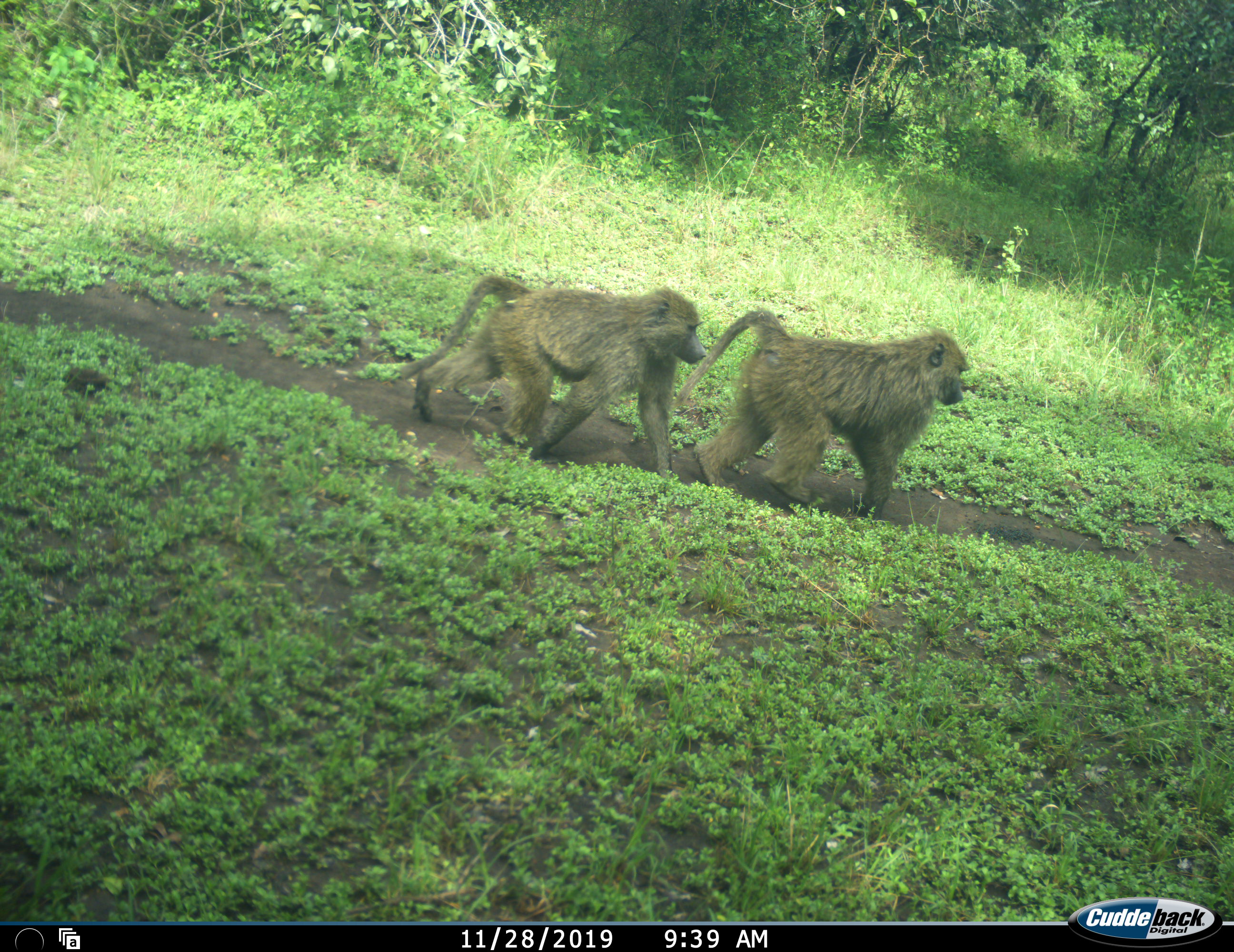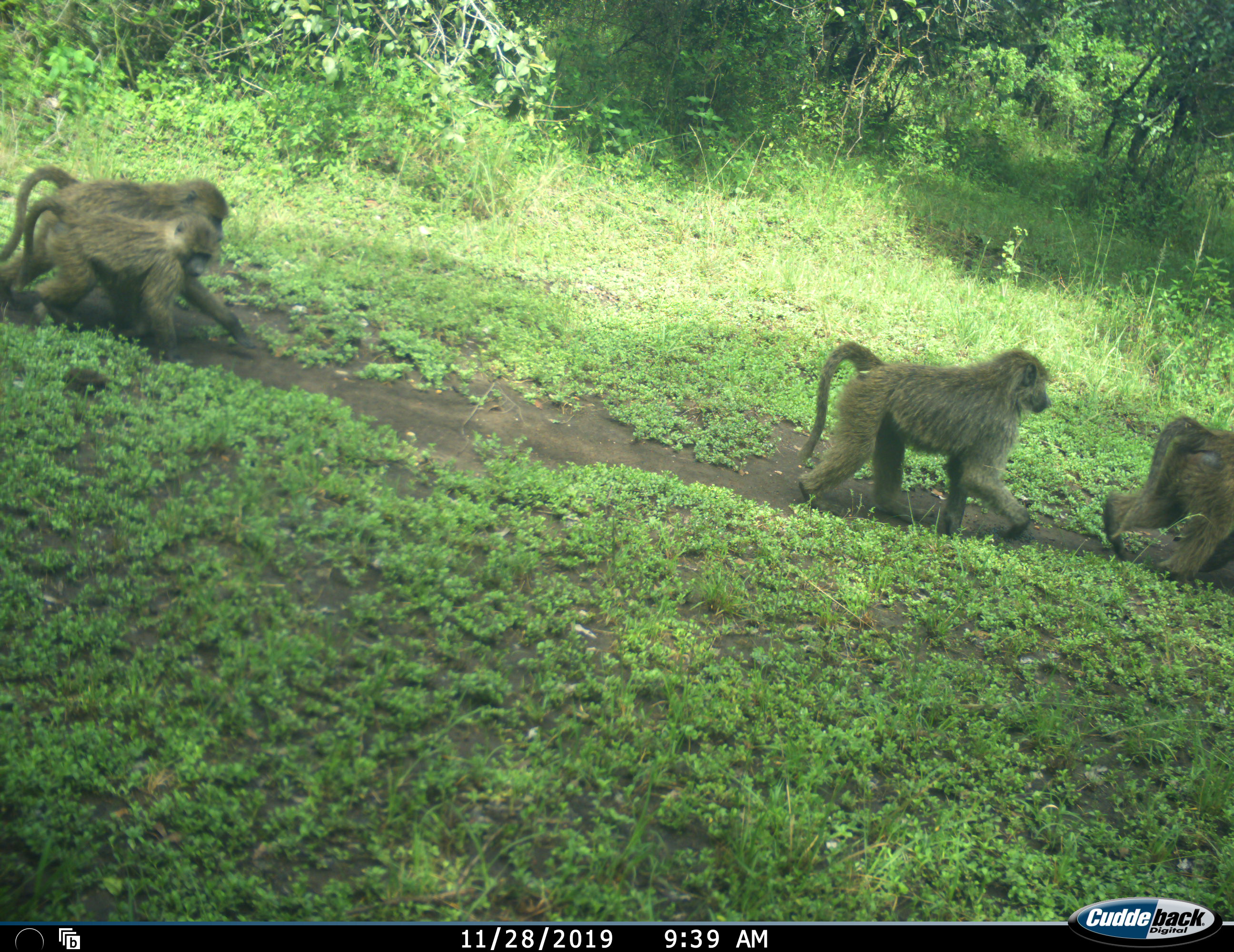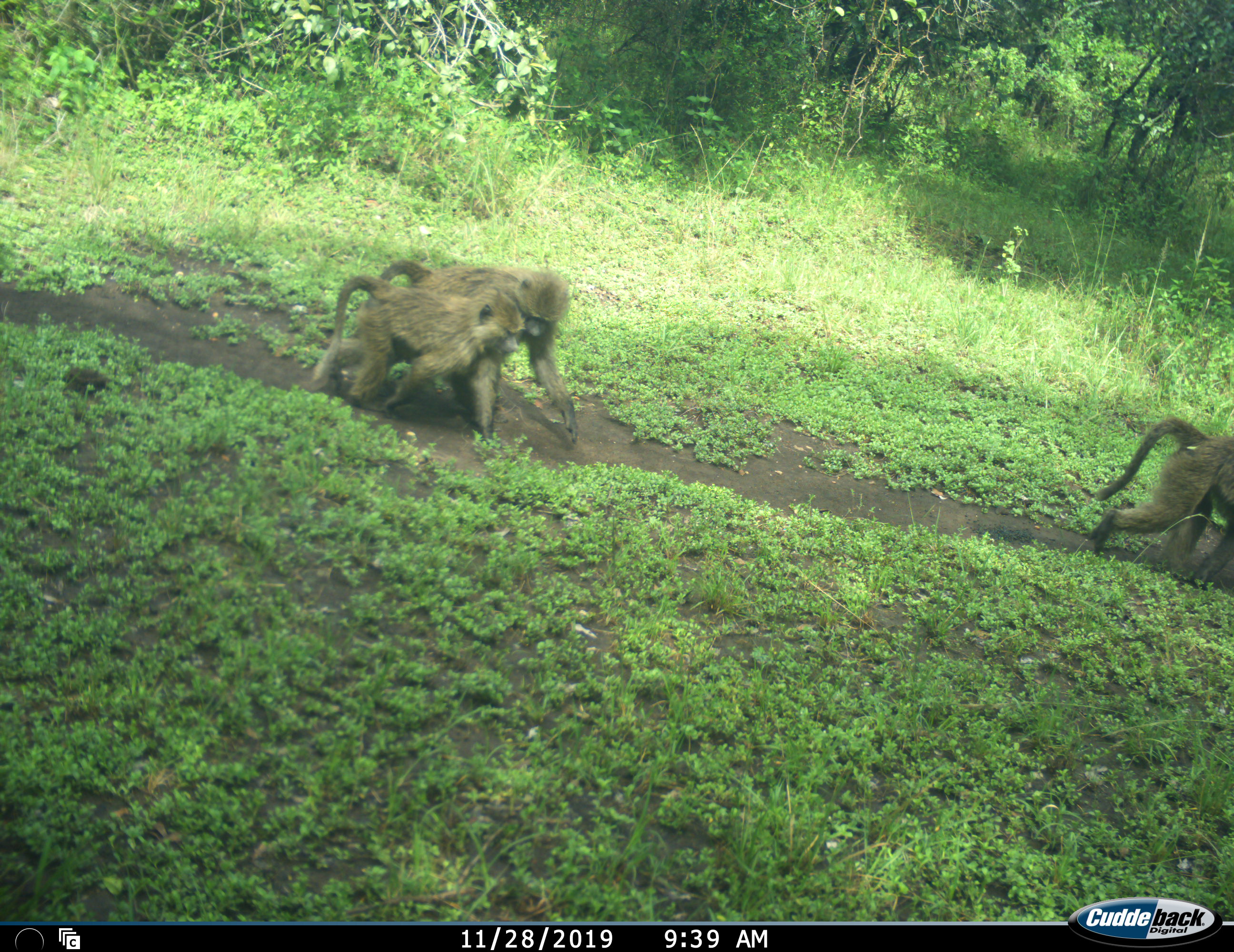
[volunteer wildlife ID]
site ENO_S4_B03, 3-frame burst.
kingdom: Animalia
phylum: Chordata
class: Mammalia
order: Primates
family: Cercopithecidae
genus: Papio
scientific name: Papio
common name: baboon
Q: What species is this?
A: Baboon (Papio).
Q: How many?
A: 4.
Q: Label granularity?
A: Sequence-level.